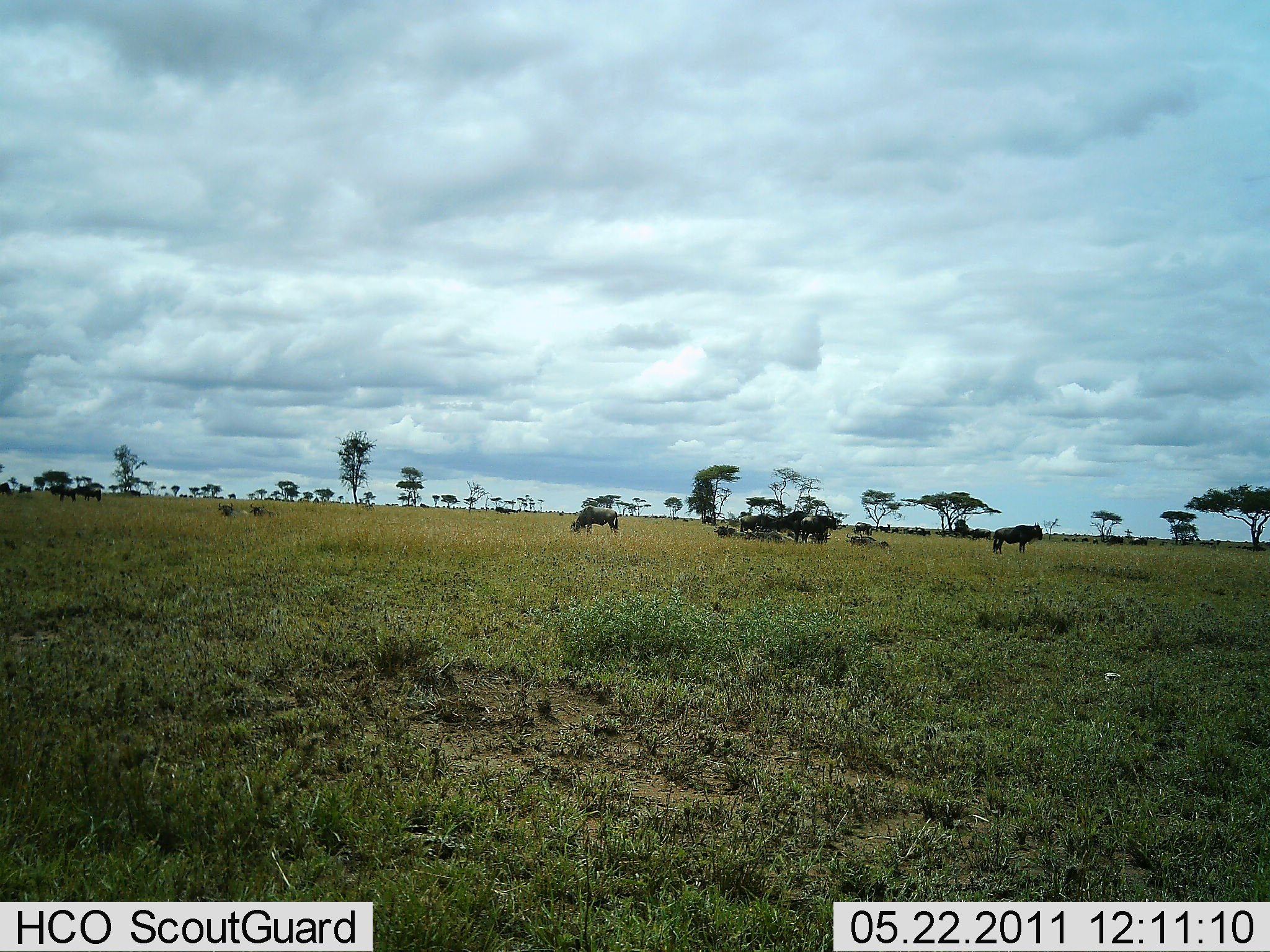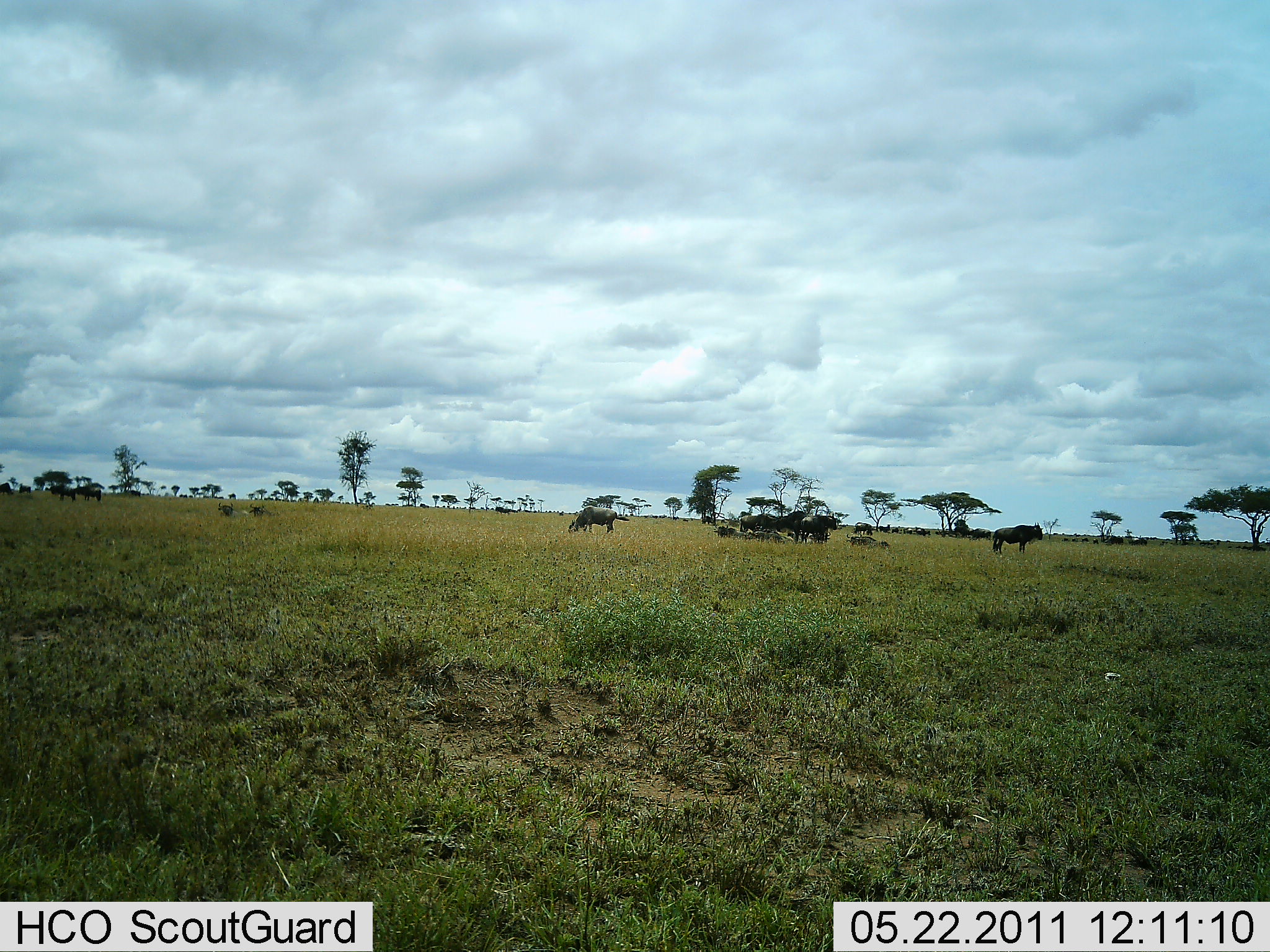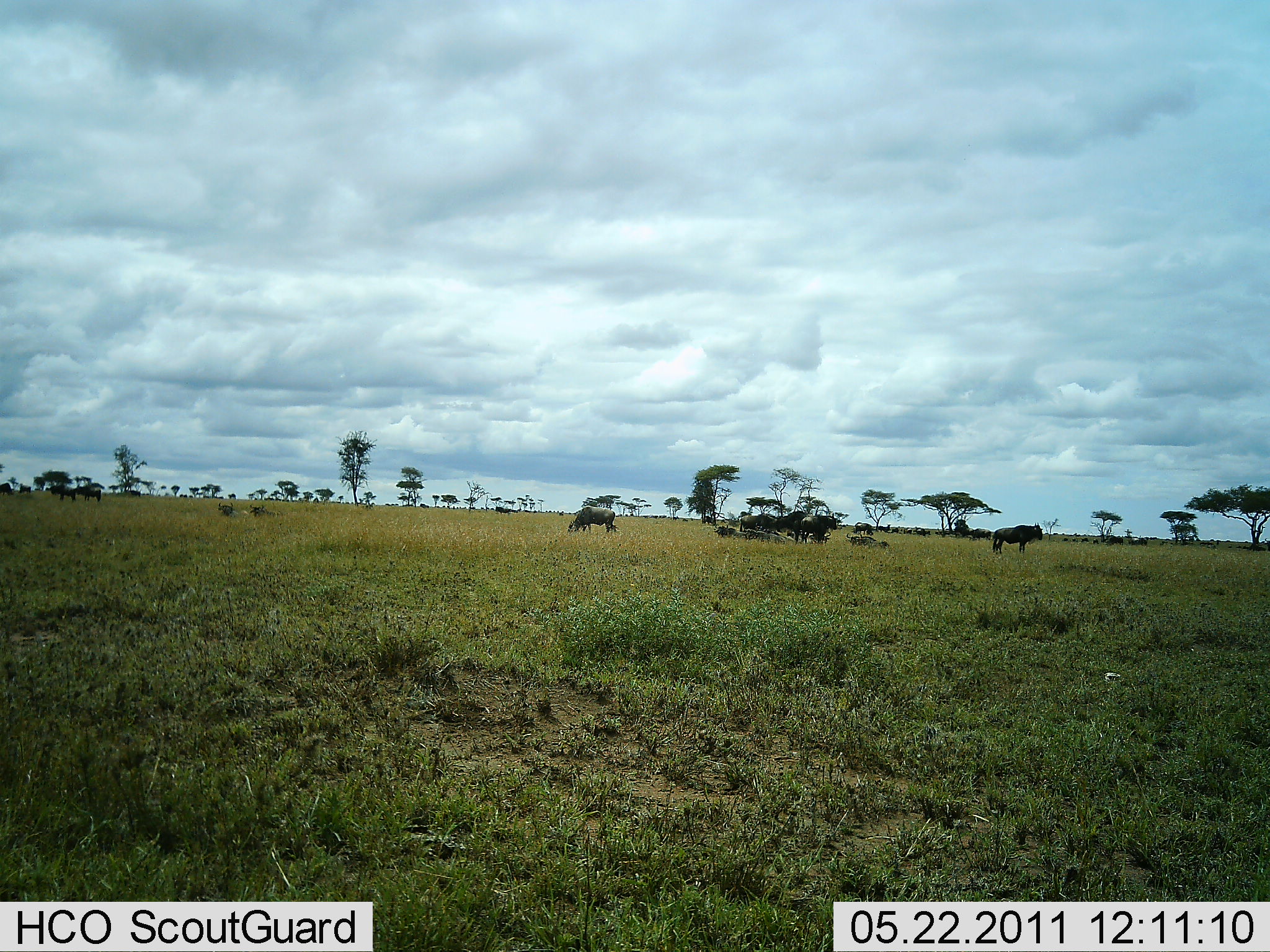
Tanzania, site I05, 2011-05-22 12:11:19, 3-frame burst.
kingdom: Animalia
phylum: Chordata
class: Mammalia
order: Artiodactyla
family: Bovidae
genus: Connochaetes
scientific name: Connochaetes taurinus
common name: blue wildebeest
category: wildebeest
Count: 6.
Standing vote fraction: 100%.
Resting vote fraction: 27%.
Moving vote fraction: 18%.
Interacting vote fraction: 9%.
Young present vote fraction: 0%.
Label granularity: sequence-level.